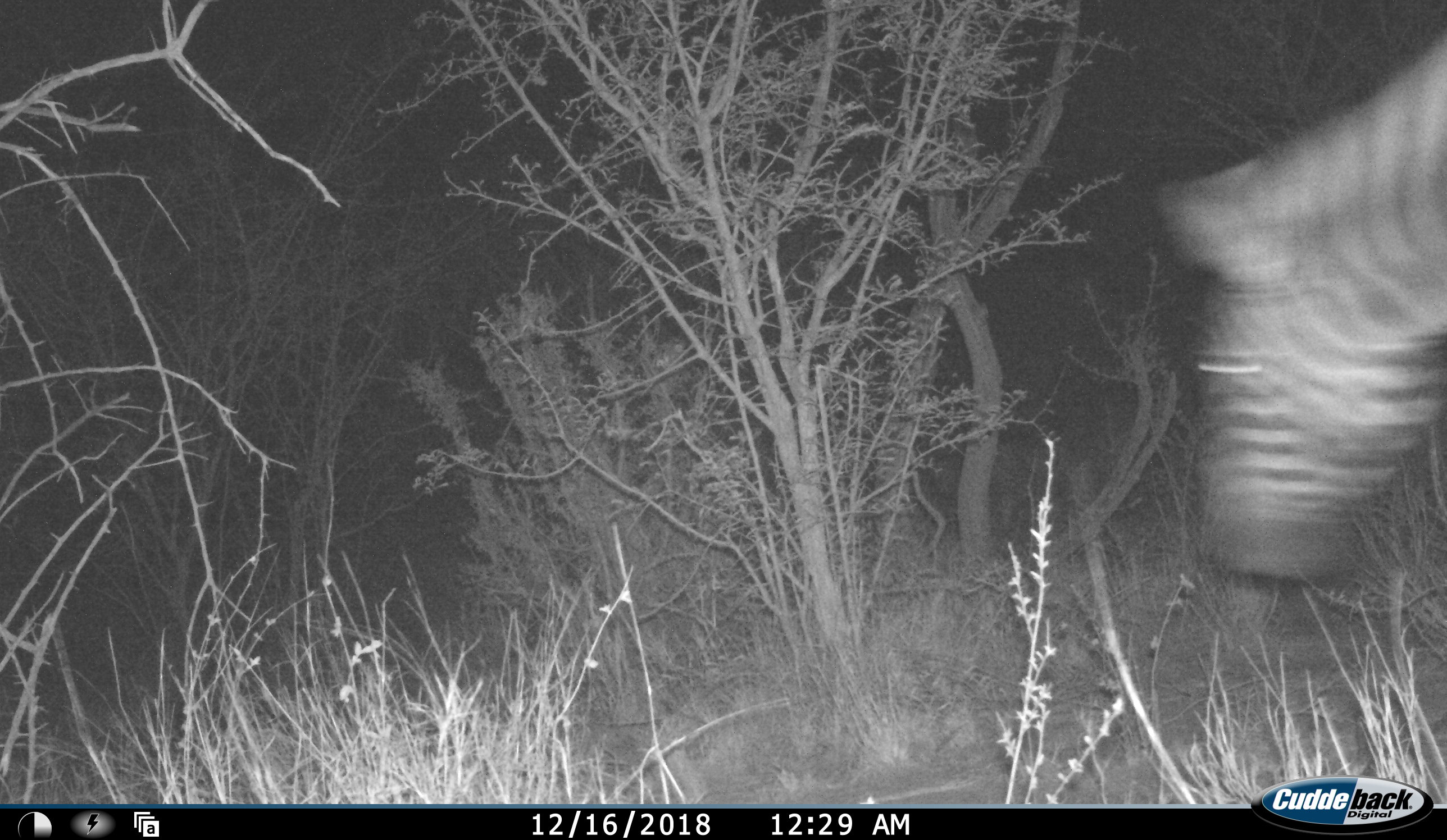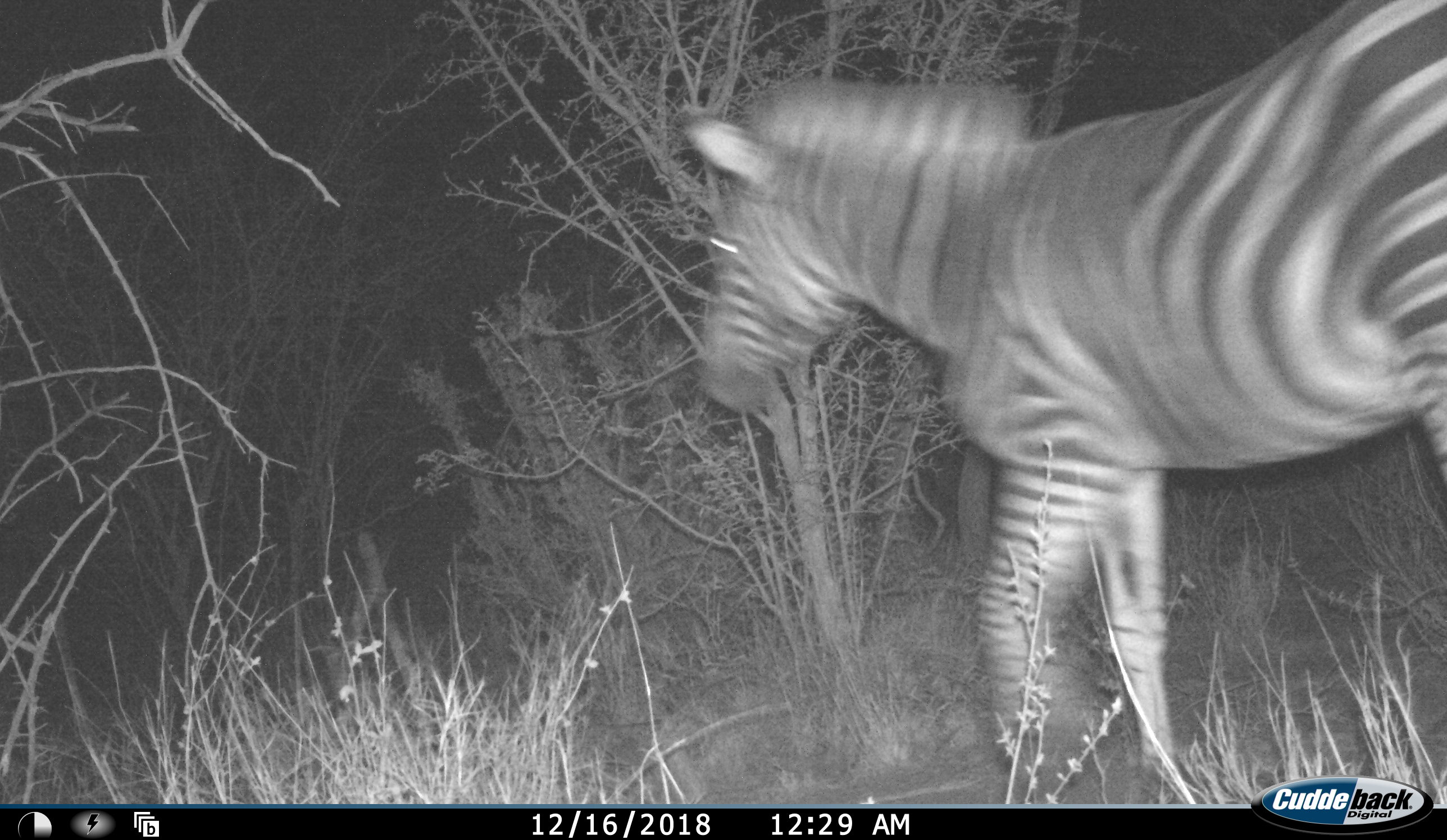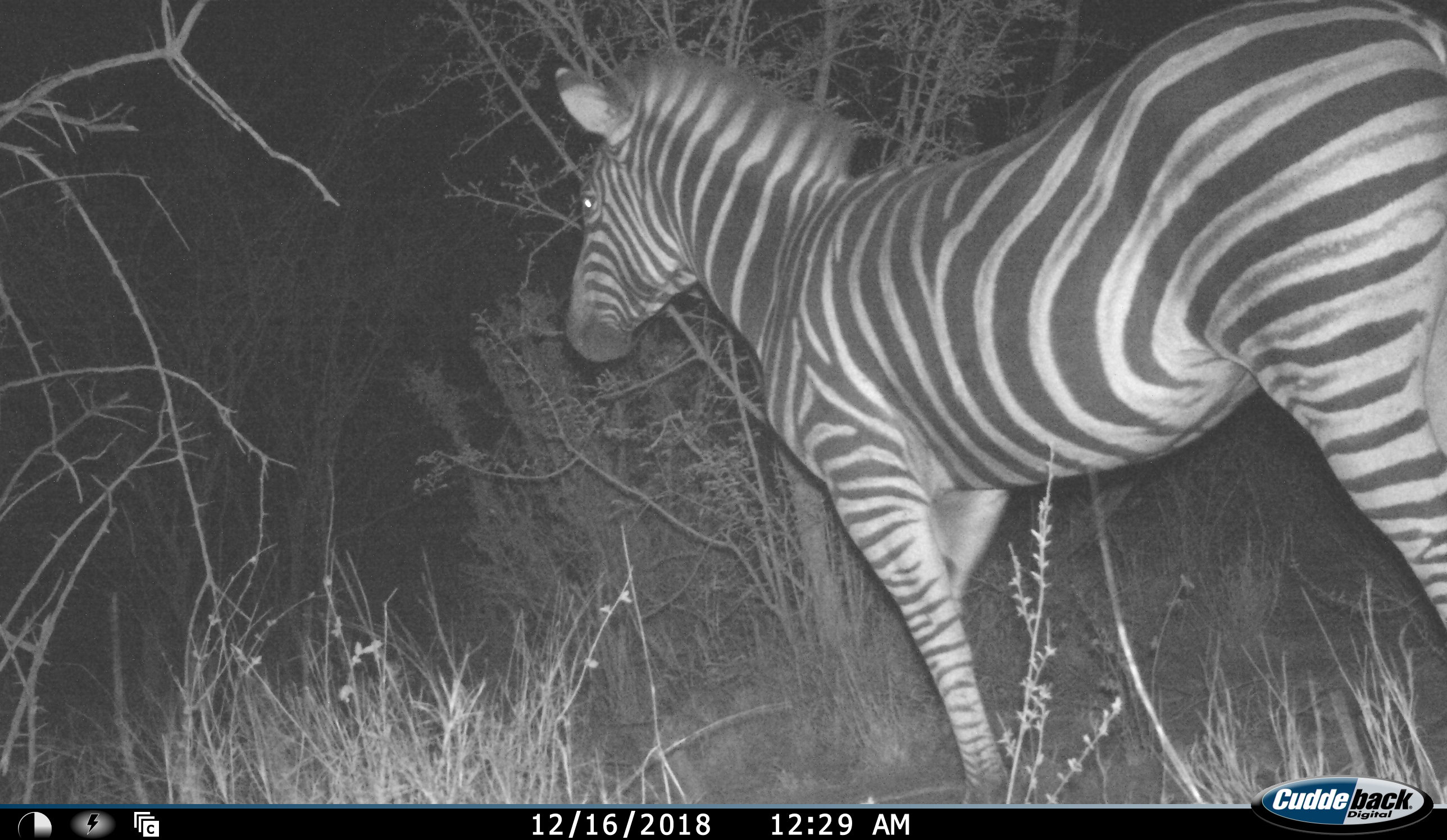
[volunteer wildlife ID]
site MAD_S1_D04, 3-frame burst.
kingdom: Animalia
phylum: Chordata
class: Mammalia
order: Perissodactyla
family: Equidae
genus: Equus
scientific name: Equus quagga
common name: plains zebra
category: zebraplains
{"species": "zebraplains (plains zebra) (Equus quagga)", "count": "1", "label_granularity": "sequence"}